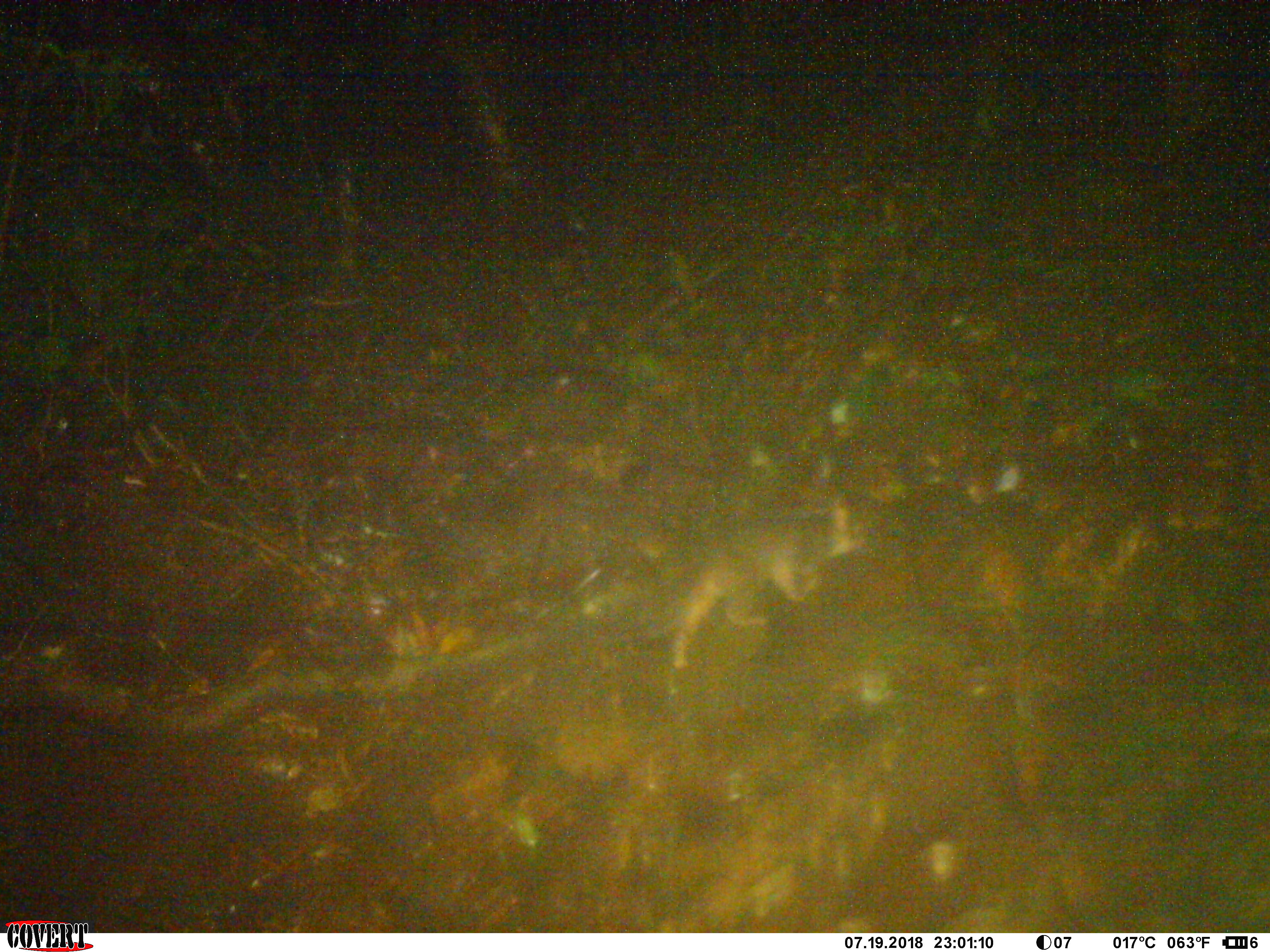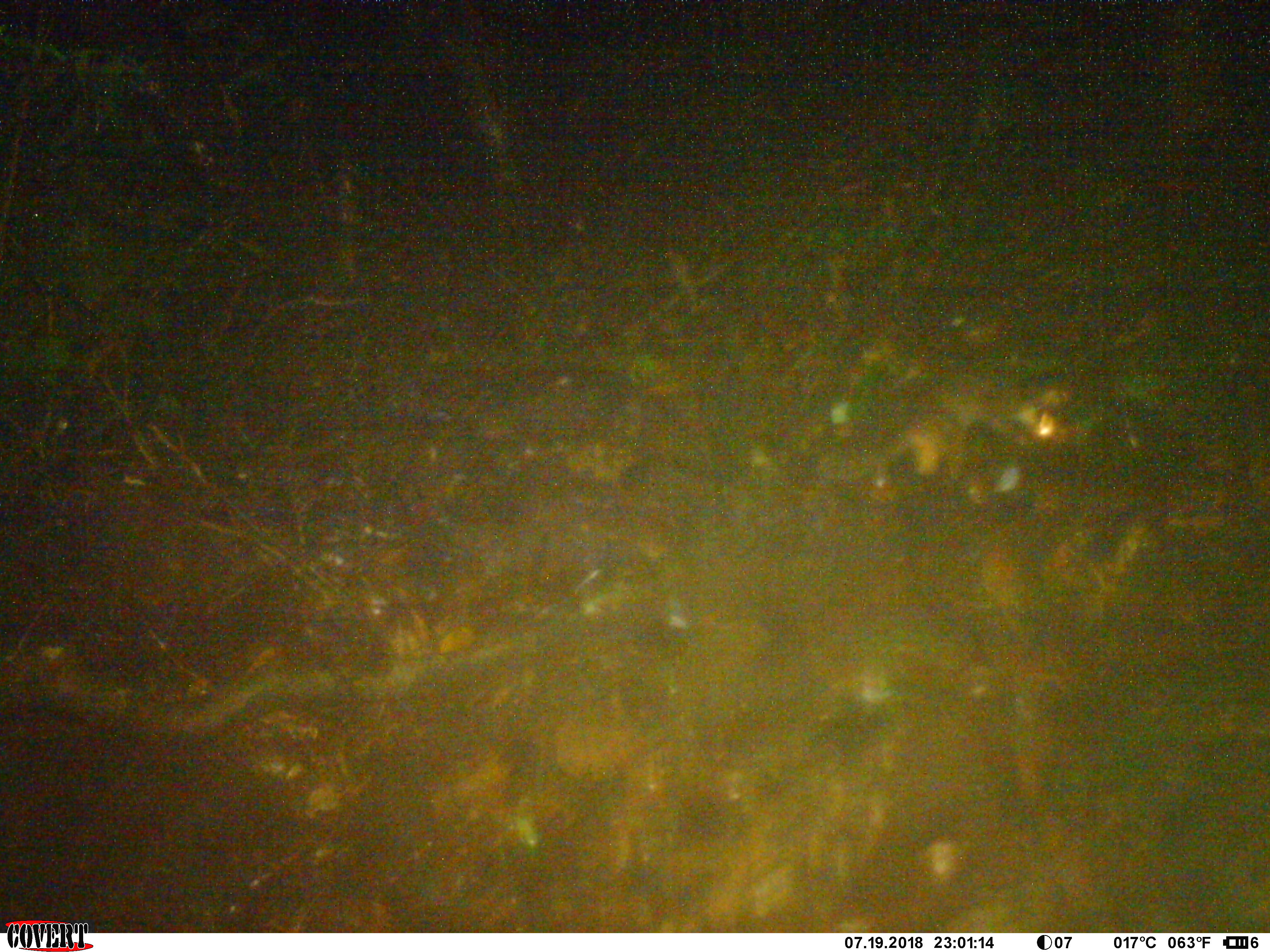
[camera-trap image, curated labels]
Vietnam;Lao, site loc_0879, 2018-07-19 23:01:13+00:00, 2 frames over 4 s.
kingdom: Animalia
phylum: Chordata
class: Mammalia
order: Carnivora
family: Mustelidae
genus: Melogale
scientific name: Melogale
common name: ferret badger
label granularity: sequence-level